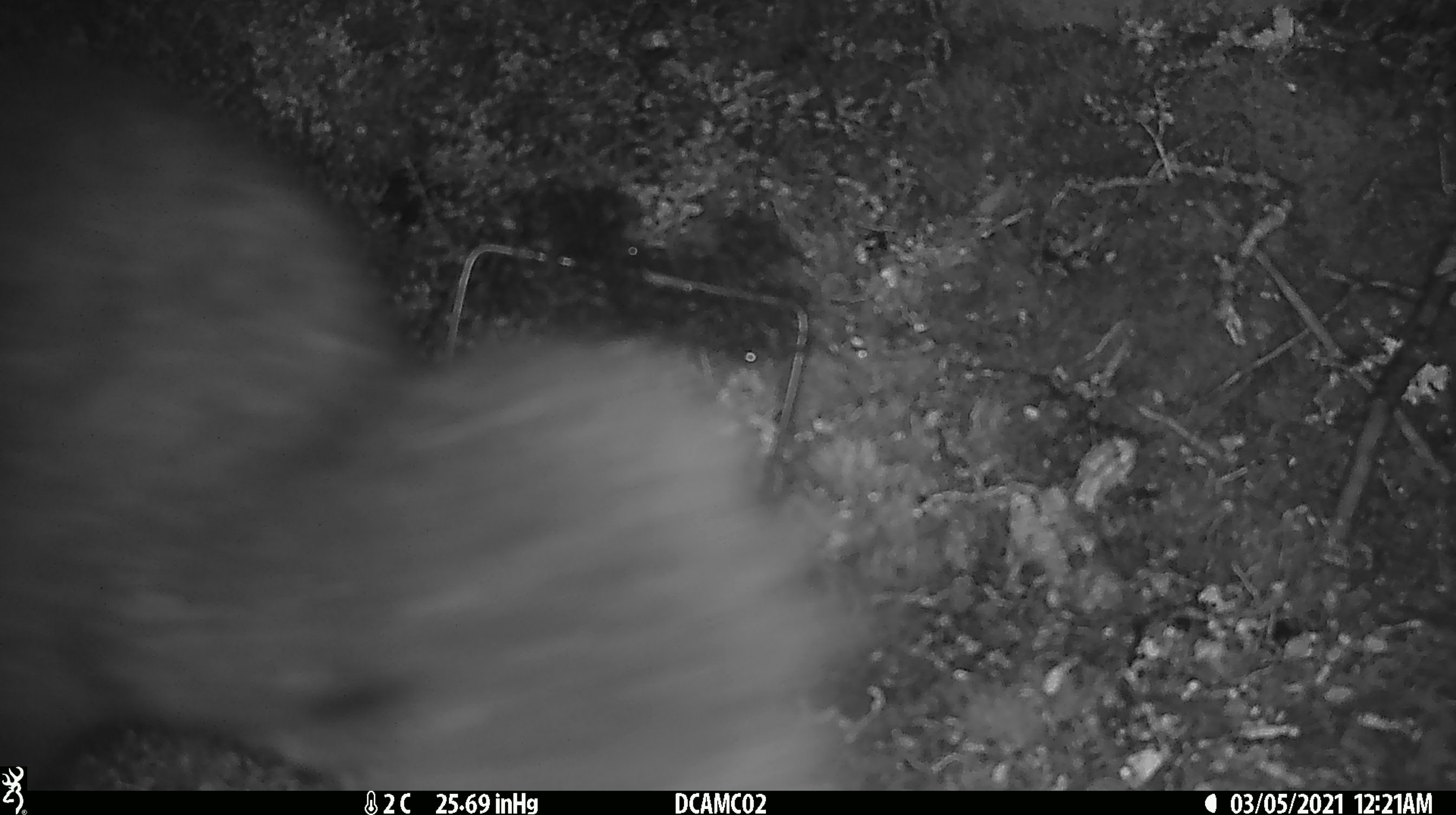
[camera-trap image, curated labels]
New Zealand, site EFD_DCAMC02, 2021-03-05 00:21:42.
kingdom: Animalia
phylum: Chordata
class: Mammalia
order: Diprotodontia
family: Phalangeridae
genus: Trichosurus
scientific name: Trichosurus vulpecula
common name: common brushtail possum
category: possum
Possum (common brushtail possum) (Trichosurus vulpecula).